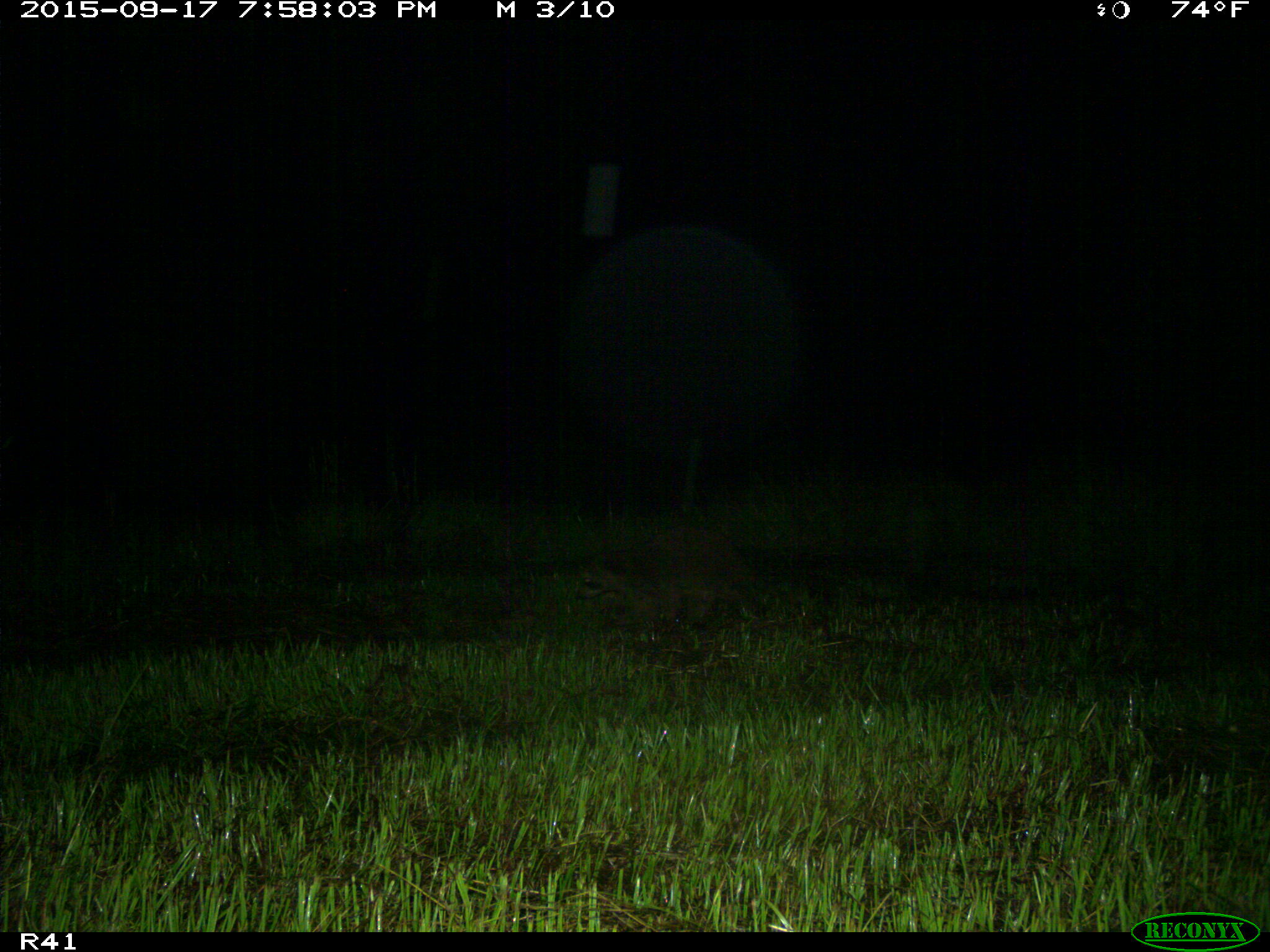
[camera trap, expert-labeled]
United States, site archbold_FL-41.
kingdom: Animalia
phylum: Chordata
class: Mammalia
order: Carnivora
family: Procyonidae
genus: Procyon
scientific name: Procyon lotor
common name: common raccoon